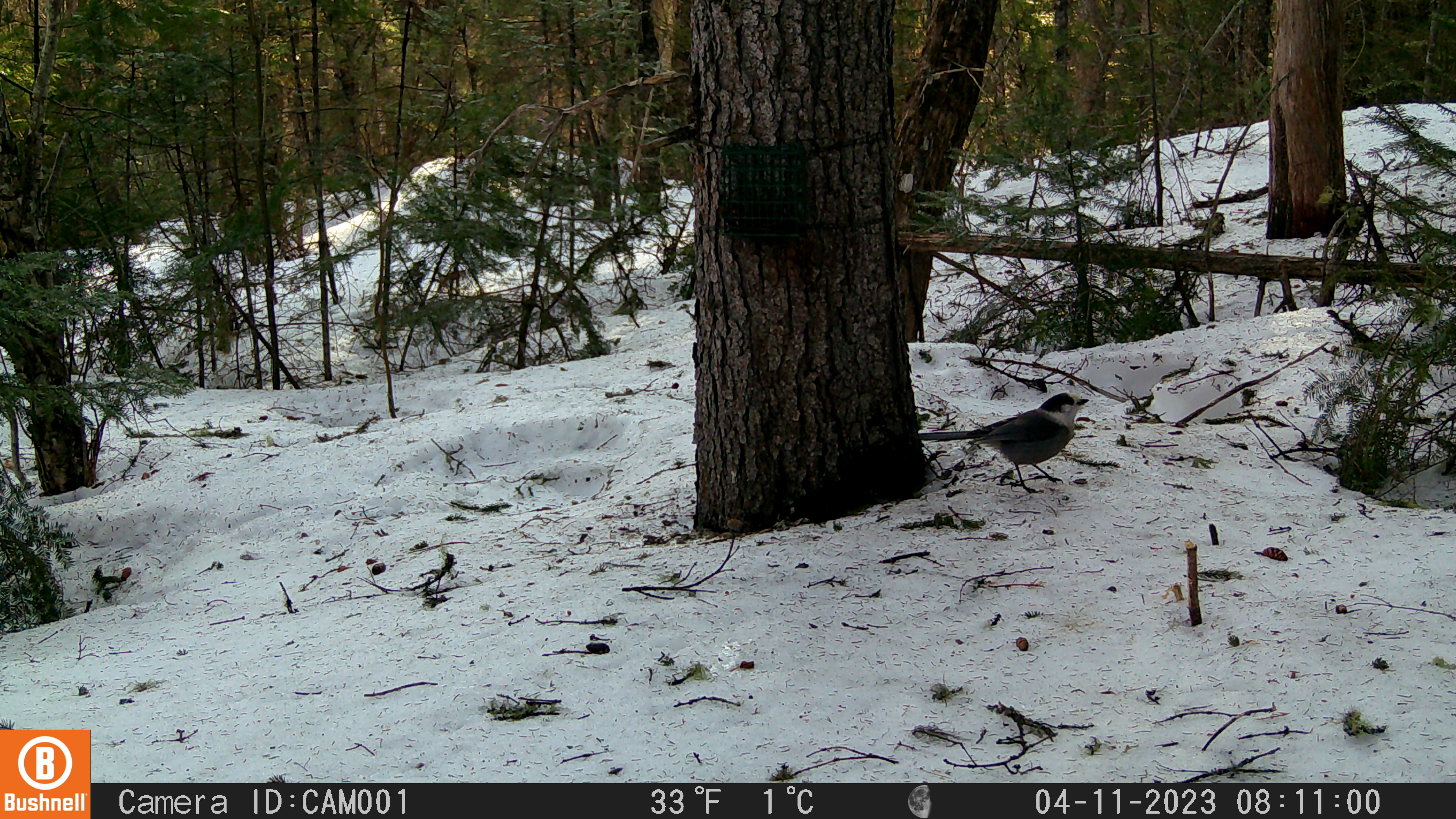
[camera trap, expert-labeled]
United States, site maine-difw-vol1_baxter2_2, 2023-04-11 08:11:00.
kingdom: Animalia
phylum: Chordata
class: Aves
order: Passeriformes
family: Corvidae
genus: Perisoreus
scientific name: Perisoreus canadensis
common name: canada jay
Canada jay (Perisoreus canadensis).